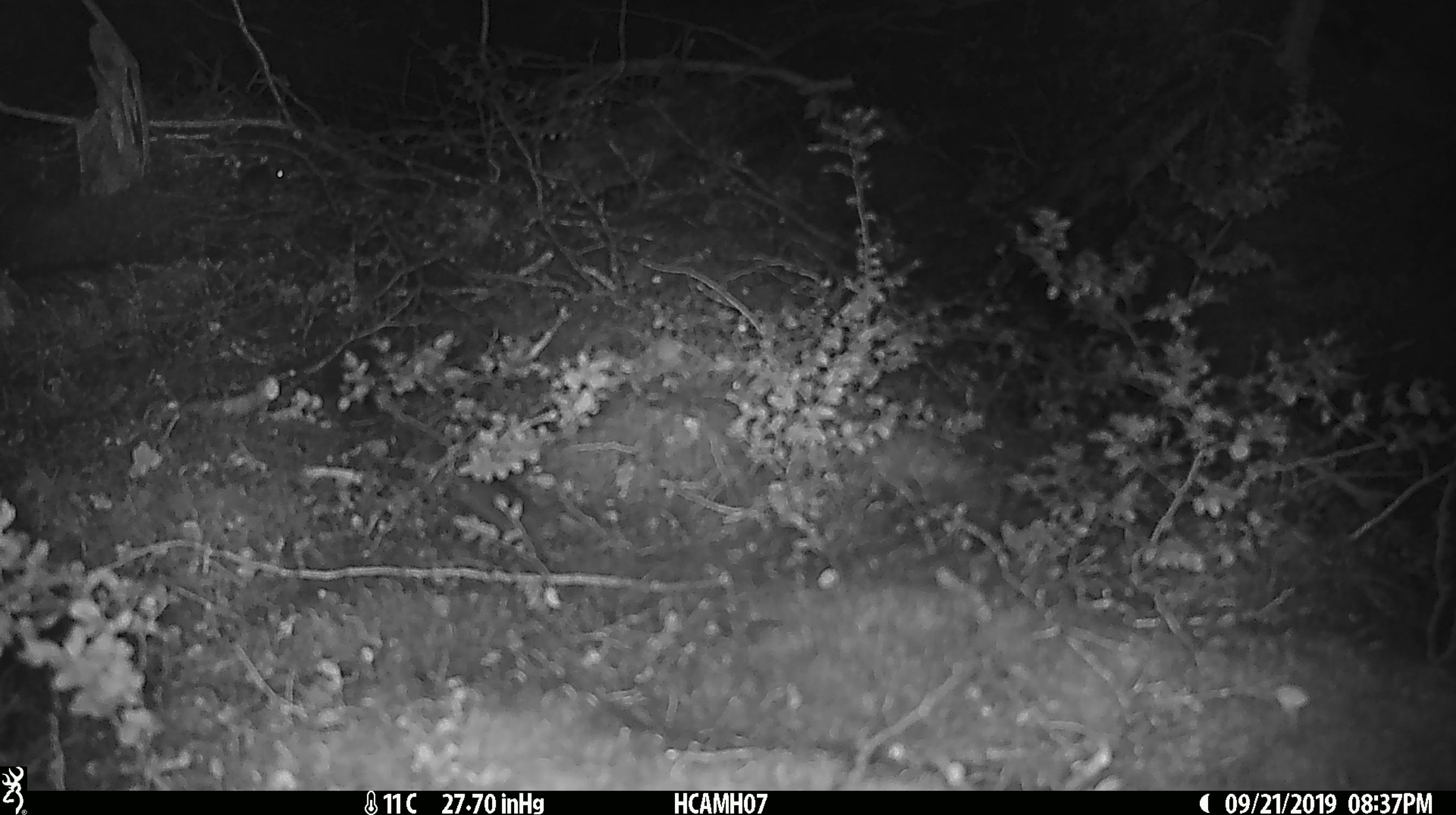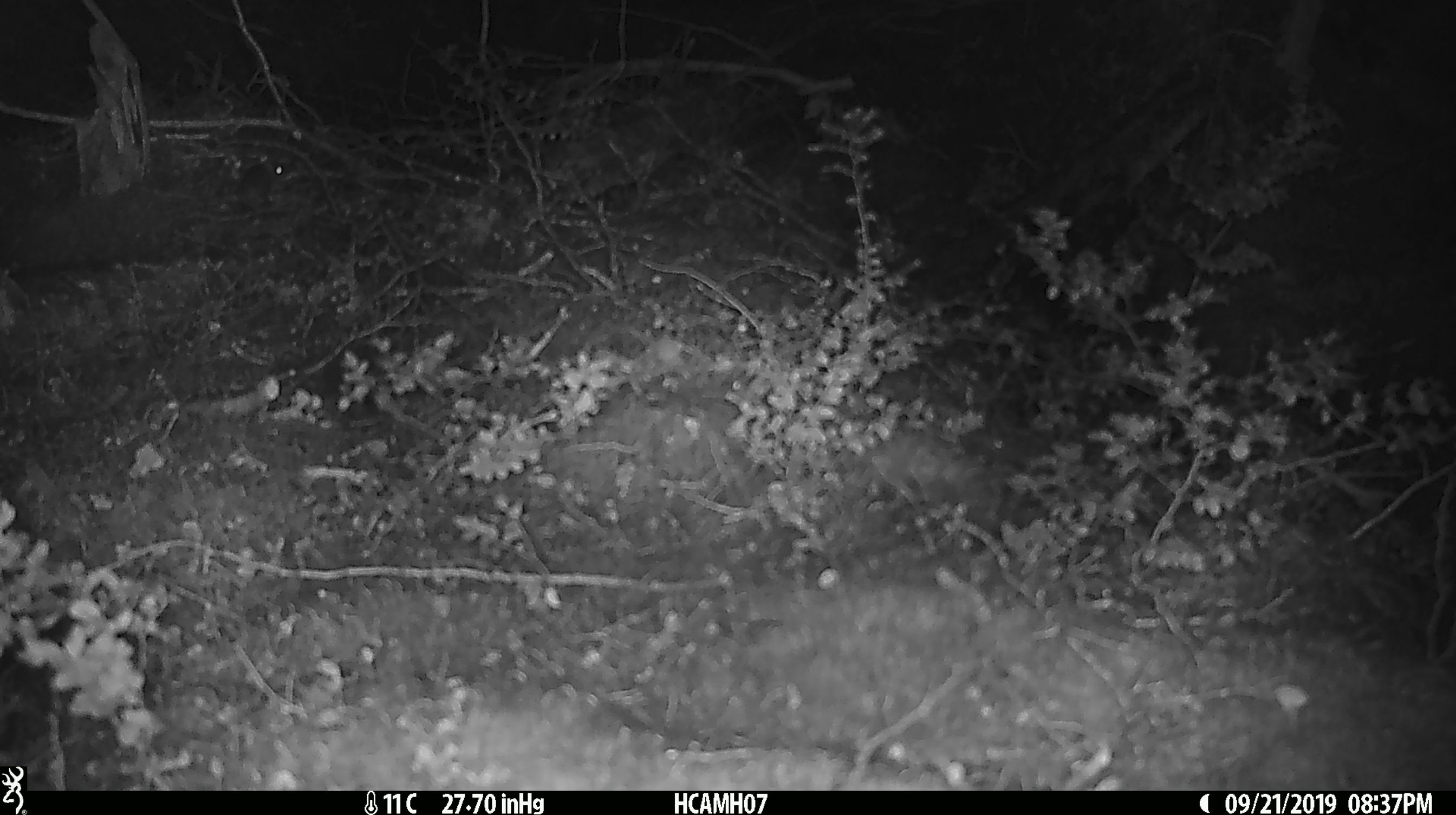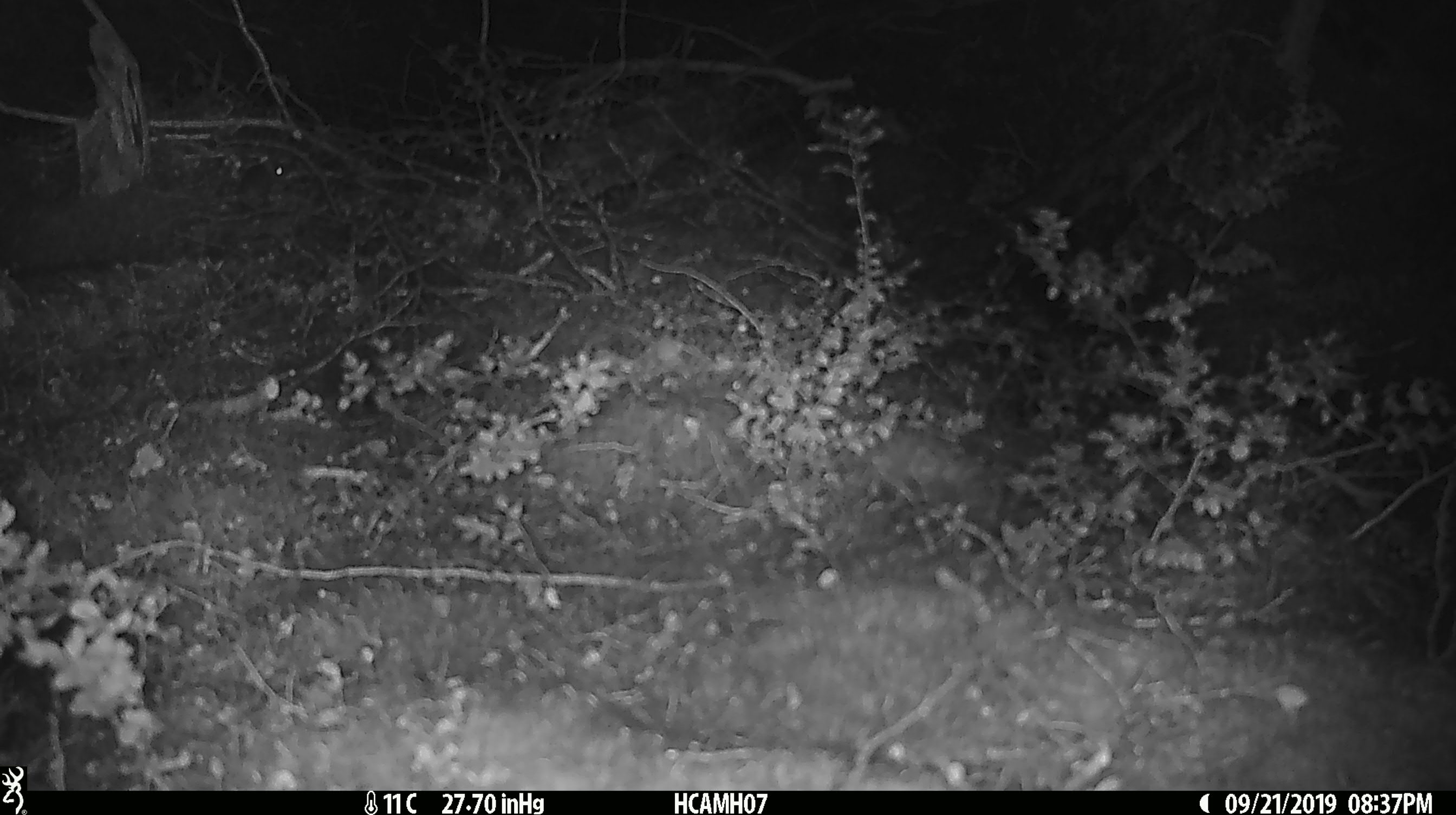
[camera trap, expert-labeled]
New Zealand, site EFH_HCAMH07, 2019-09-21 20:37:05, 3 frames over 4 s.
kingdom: Animalia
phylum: Chordata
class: Mammalia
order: Rodentia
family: Muridae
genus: Mus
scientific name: Mus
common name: mouse